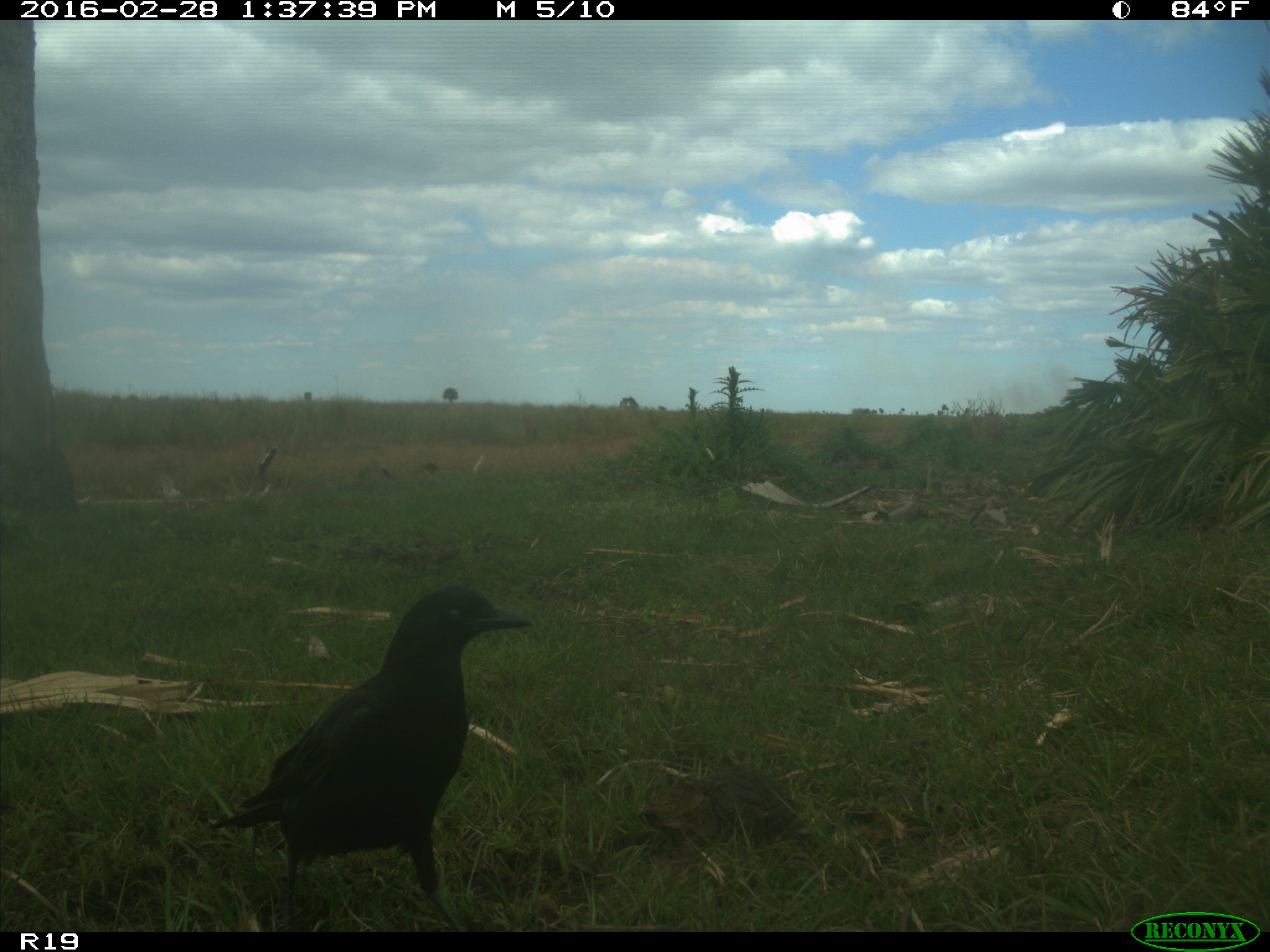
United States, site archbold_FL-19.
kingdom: Animalia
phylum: Chordata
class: Aves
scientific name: Aves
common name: birds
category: unidentified bird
Unidentified bird (birds) (Aves).